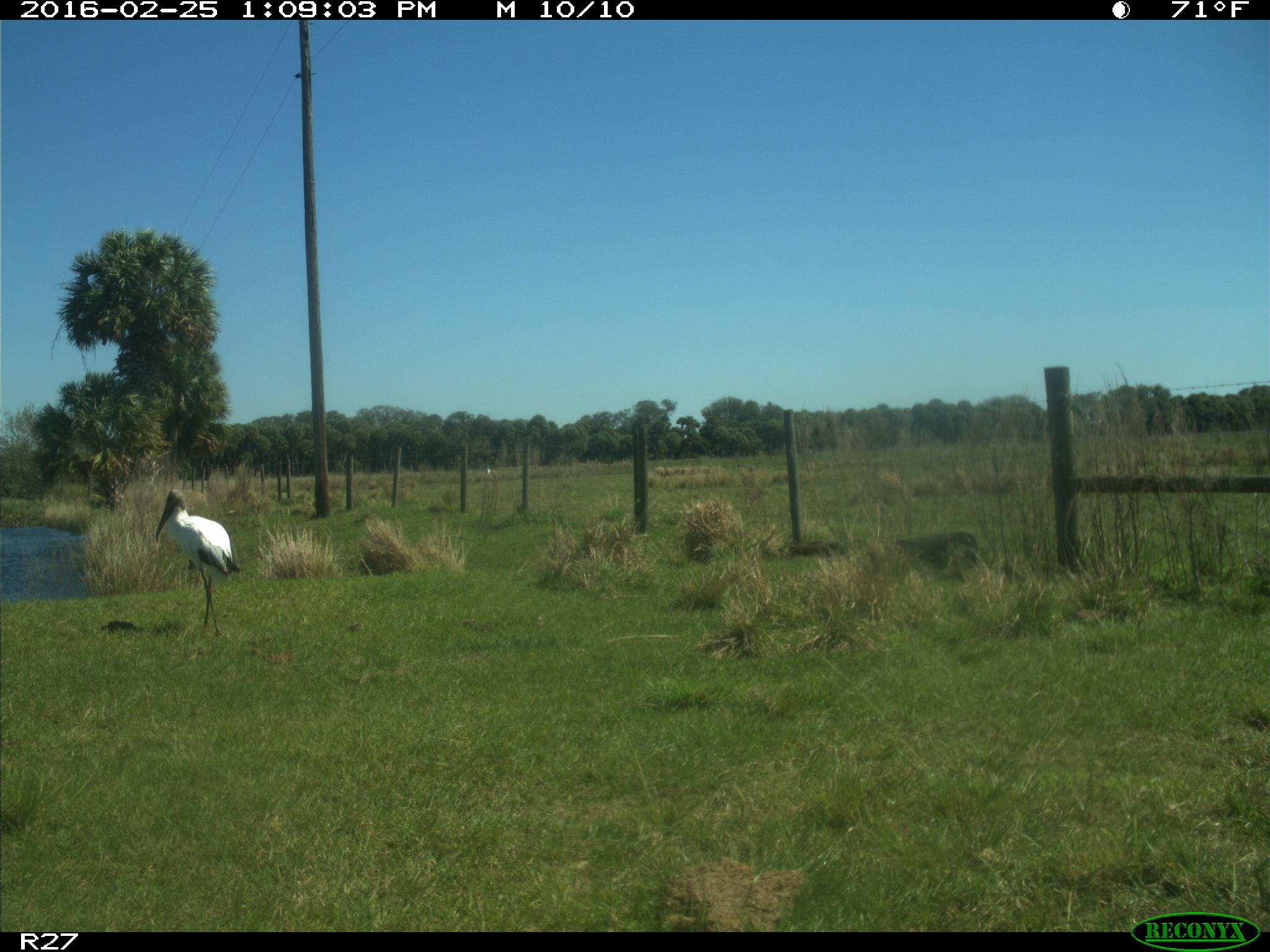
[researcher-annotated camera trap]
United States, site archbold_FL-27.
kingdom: Animalia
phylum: Chordata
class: Aves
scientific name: Aves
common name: birds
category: unidentified bird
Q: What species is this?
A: Unidentified bird (birds) (Aves).